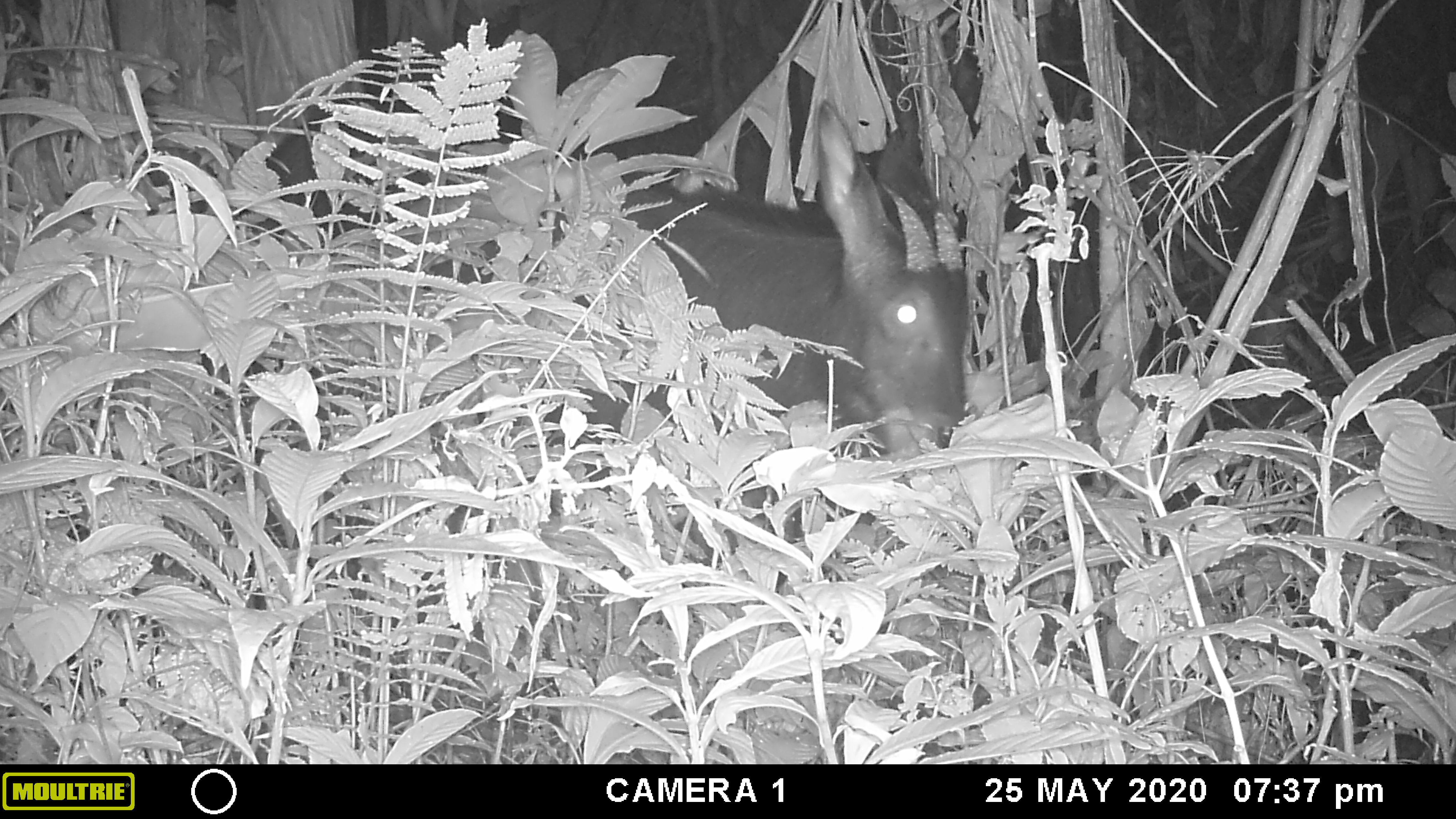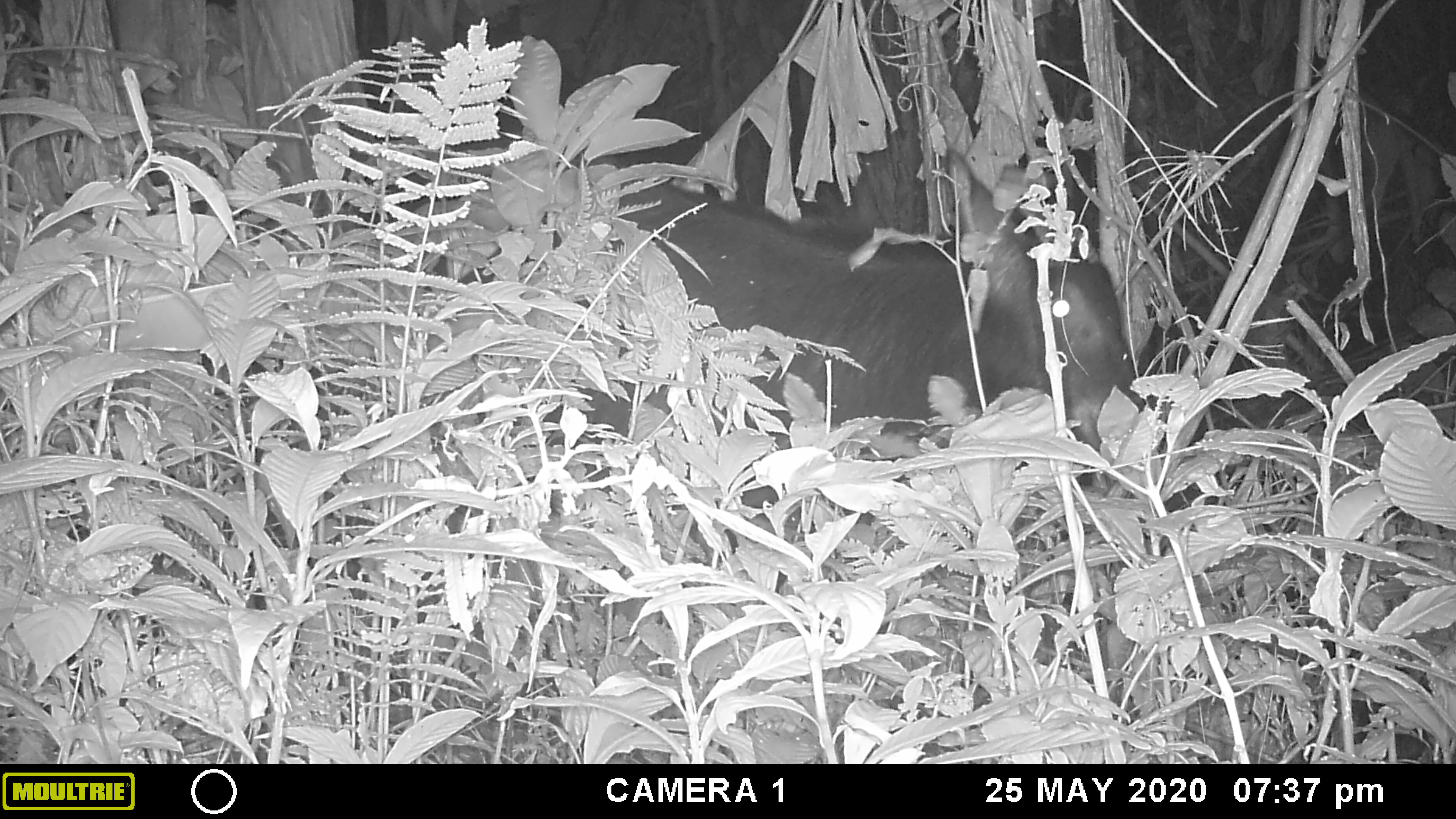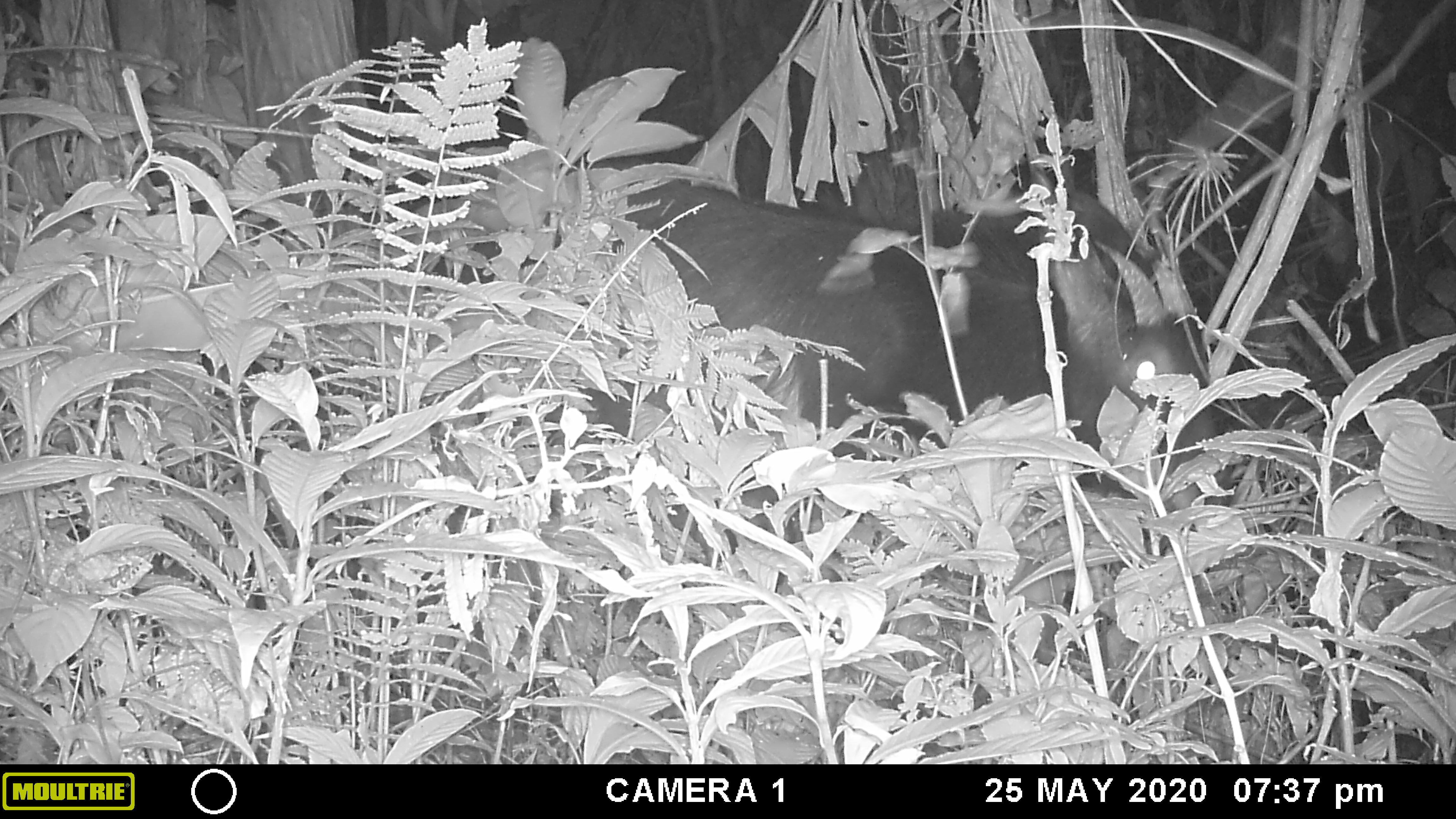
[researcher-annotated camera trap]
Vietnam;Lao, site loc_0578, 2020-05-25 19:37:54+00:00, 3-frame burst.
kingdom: Animalia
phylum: Chordata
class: Mammalia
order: Artiodactyla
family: Bovidae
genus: Capricornis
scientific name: Capricornis sumatraensis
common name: chinese serow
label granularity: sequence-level